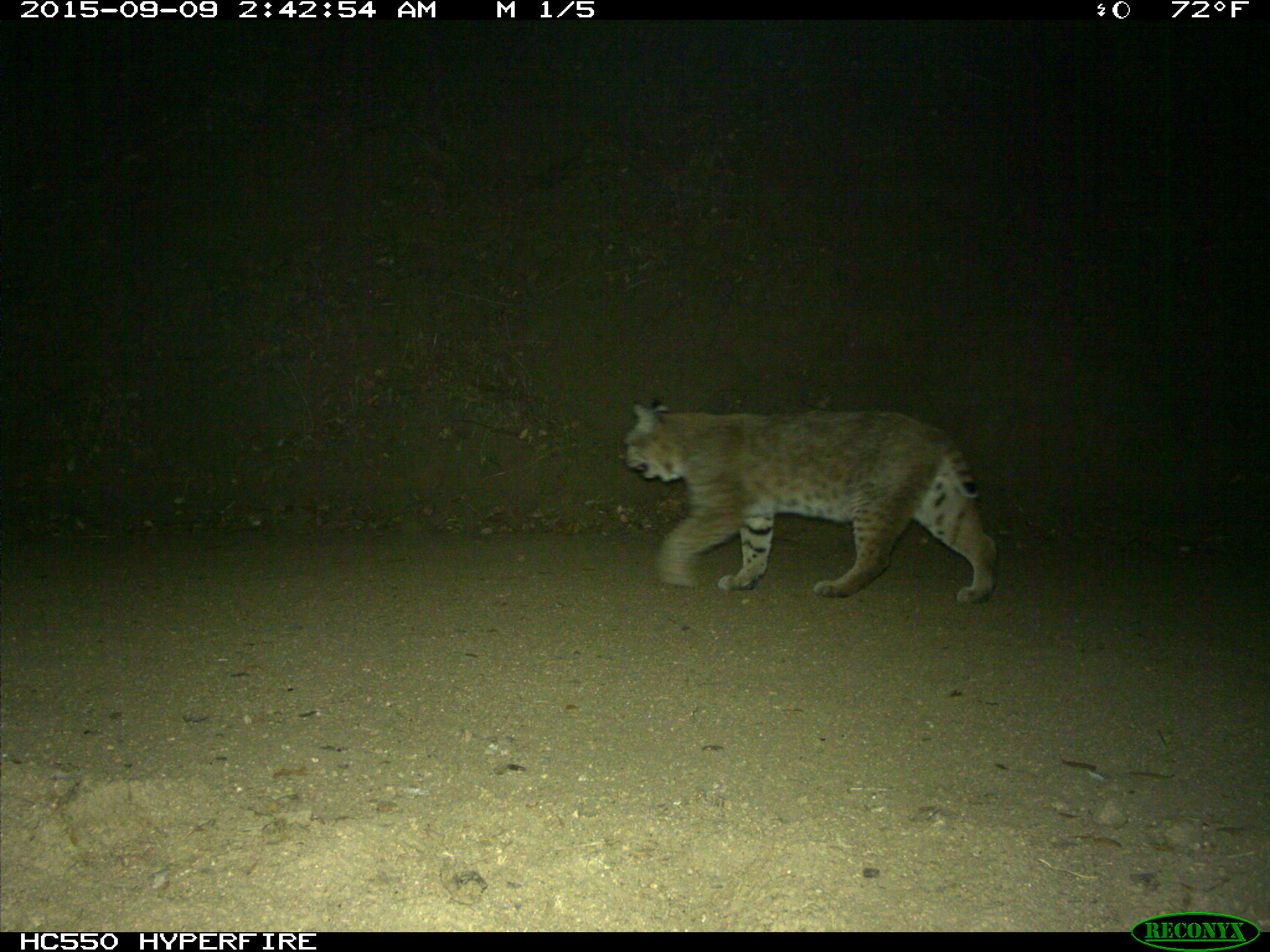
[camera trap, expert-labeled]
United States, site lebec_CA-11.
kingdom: Animalia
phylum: Chordata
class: Mammalia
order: Carnivora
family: Felidae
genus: Lynx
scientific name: Lynx rufus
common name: bobcat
Lynx rufus (bobcat).